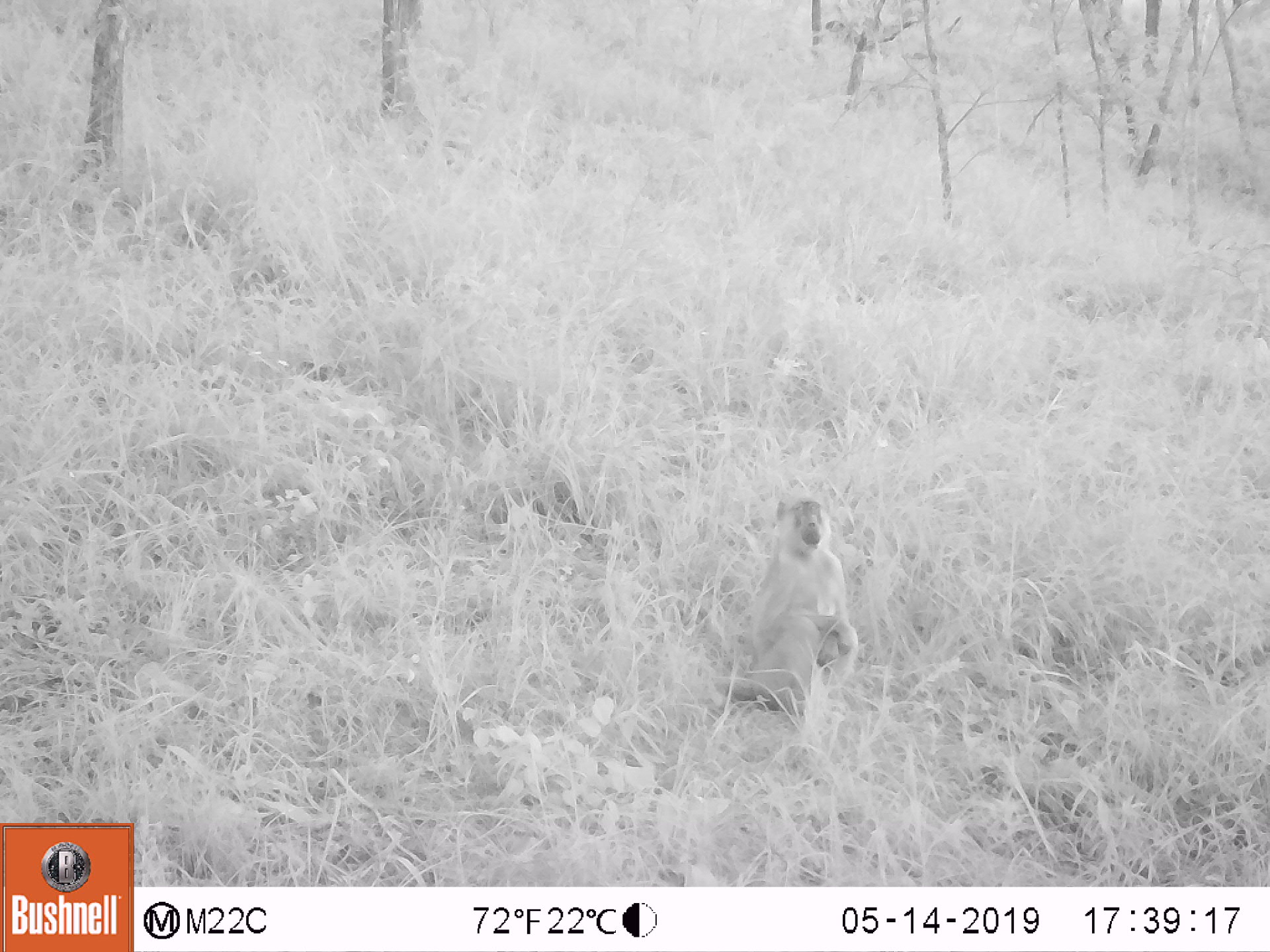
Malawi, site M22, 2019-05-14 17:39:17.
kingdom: Animalia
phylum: Chordata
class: Mammalia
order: Primates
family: Cercopithecidae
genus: Papio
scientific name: Papio cynocephalus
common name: yellow baboon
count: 1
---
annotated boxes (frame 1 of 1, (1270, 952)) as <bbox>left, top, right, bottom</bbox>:
yellow baboon: <bbox>737, 486, 860, 727</bbox>